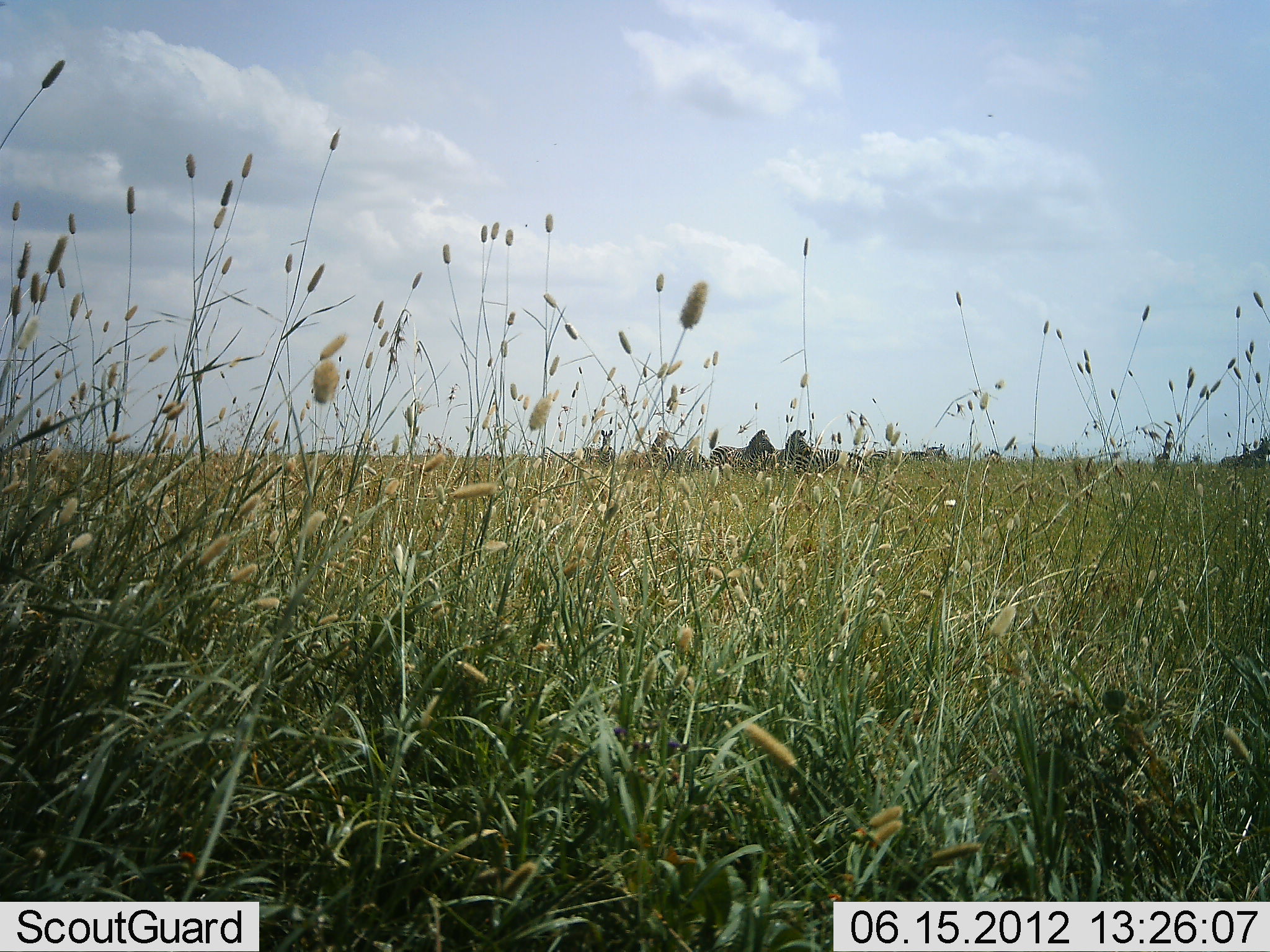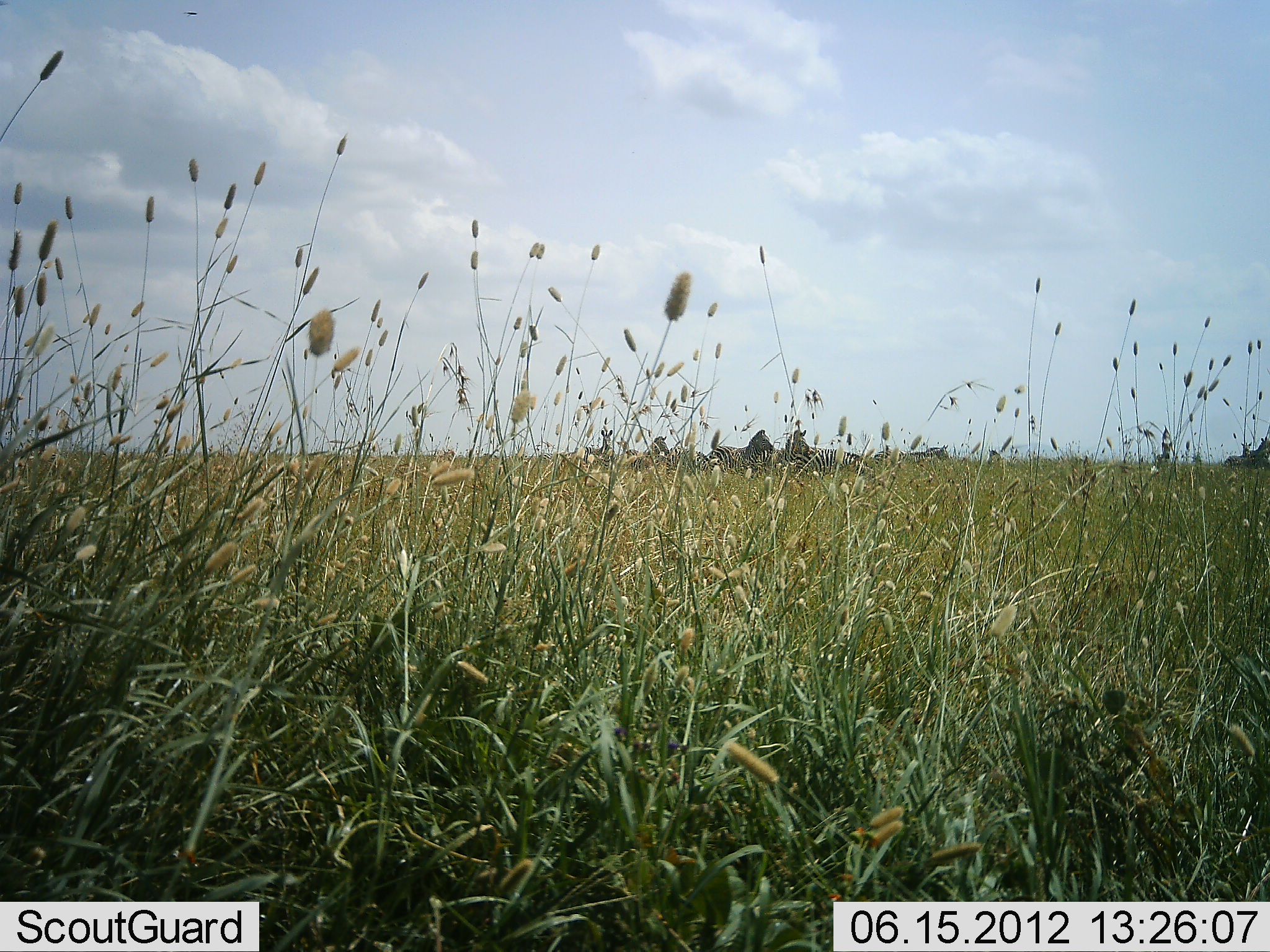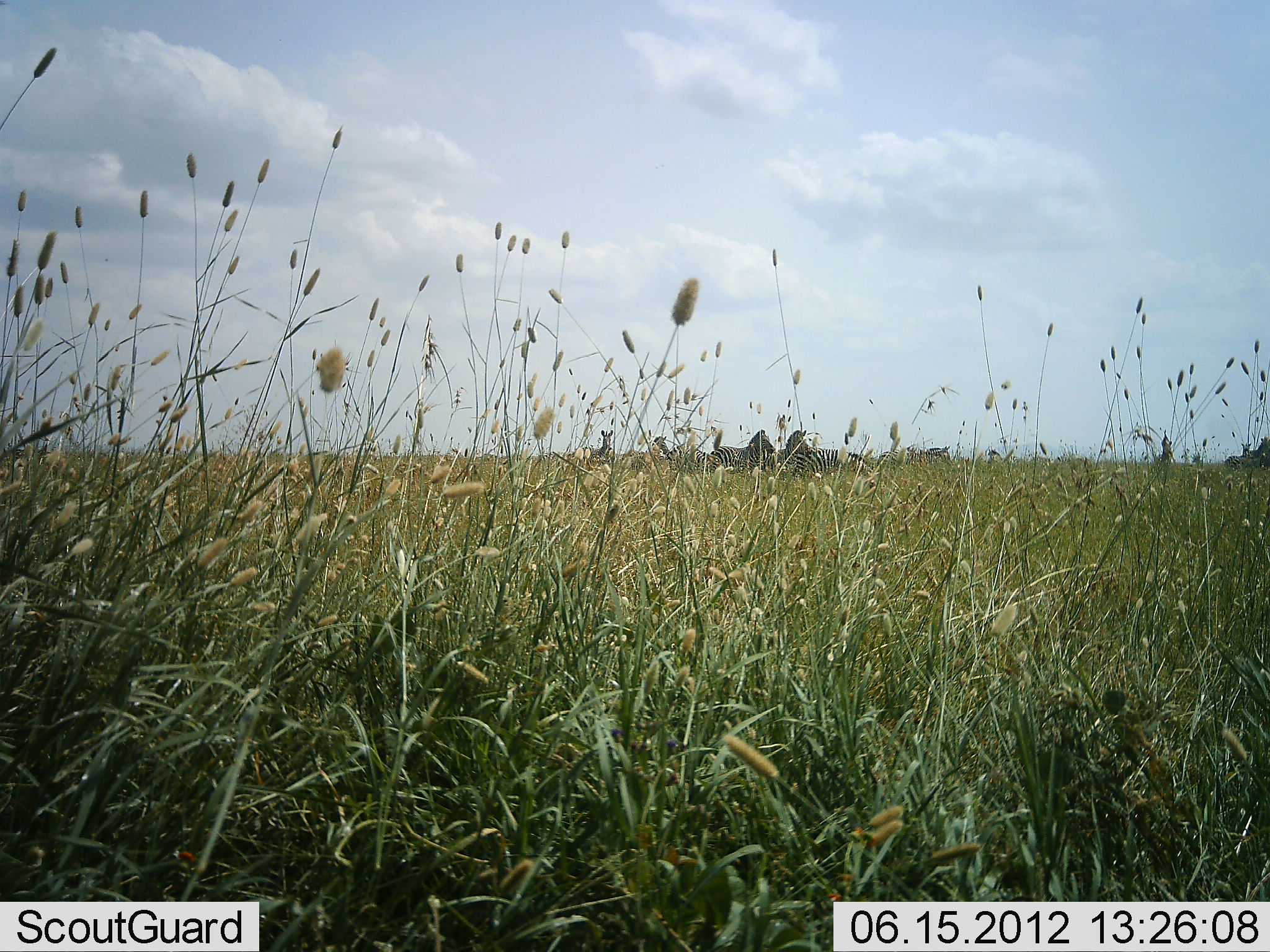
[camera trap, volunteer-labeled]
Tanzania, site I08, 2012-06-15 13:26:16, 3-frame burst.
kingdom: Animalia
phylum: Chordata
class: Mammalia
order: Perissodactyla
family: Equidae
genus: Equus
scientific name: Equus quagga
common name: plains zebra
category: zebra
Zebra (plains zebra) (Equus quagga), count 7. Behavior (volunteer vote fractions): standing 90%, resting 10%, moving 10%, interacting 10%. Young present (vote fraction): 0%. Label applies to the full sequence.